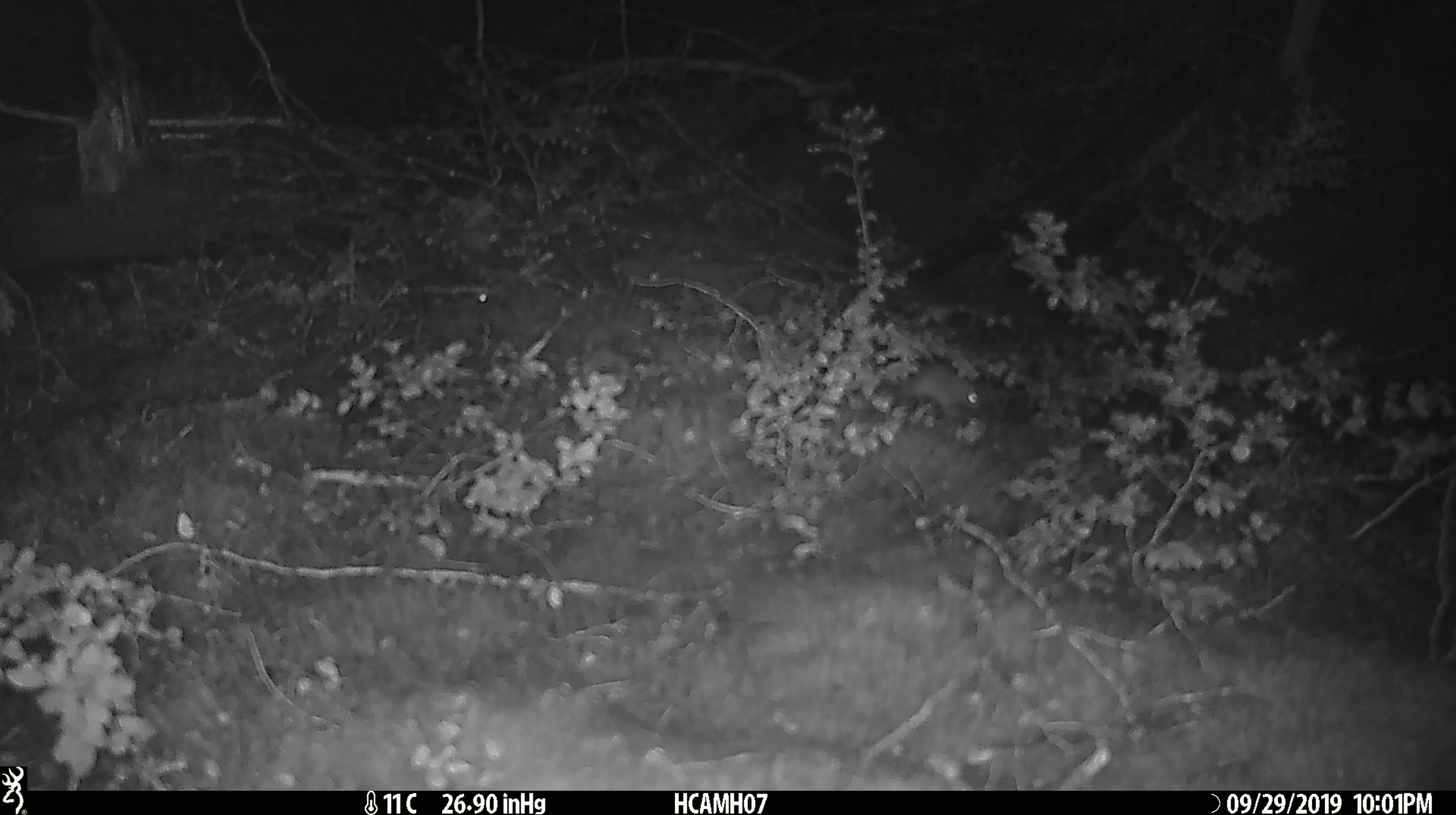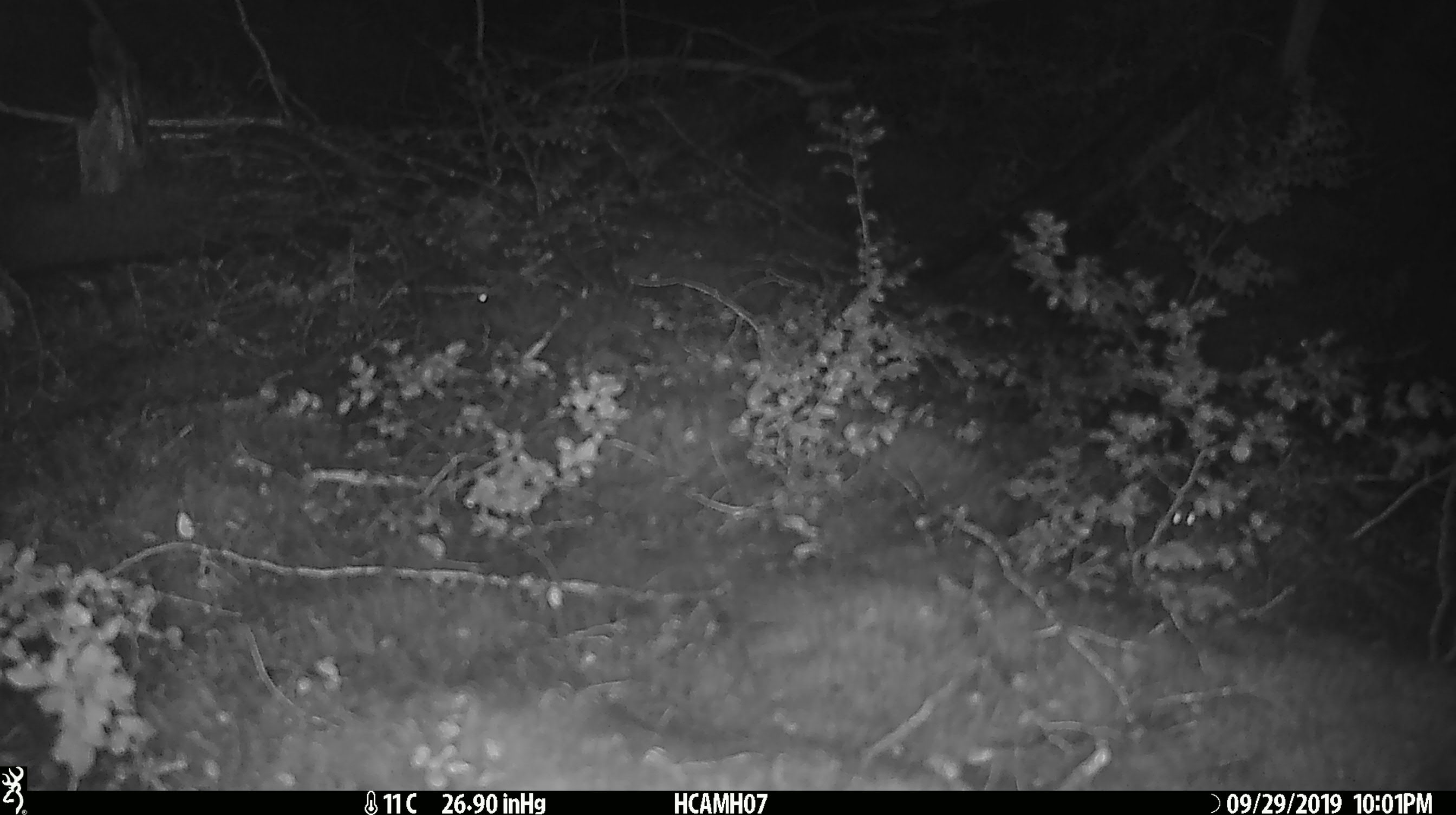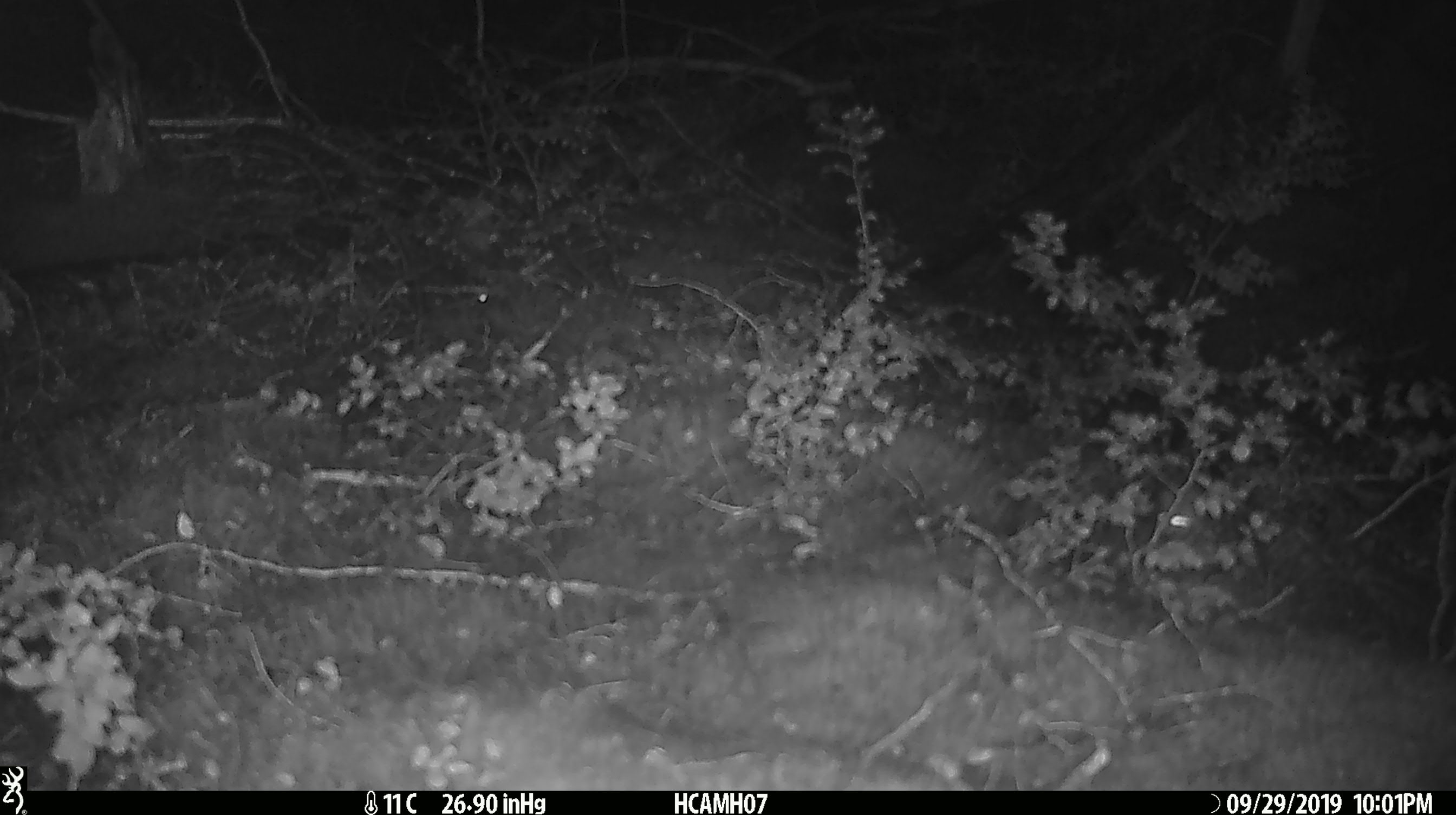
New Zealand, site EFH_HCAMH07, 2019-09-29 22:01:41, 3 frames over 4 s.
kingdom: Animalia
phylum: Chordata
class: Mammalia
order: Rodentia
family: Muridae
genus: Mus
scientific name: Mus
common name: mouse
Mouse (Mus).